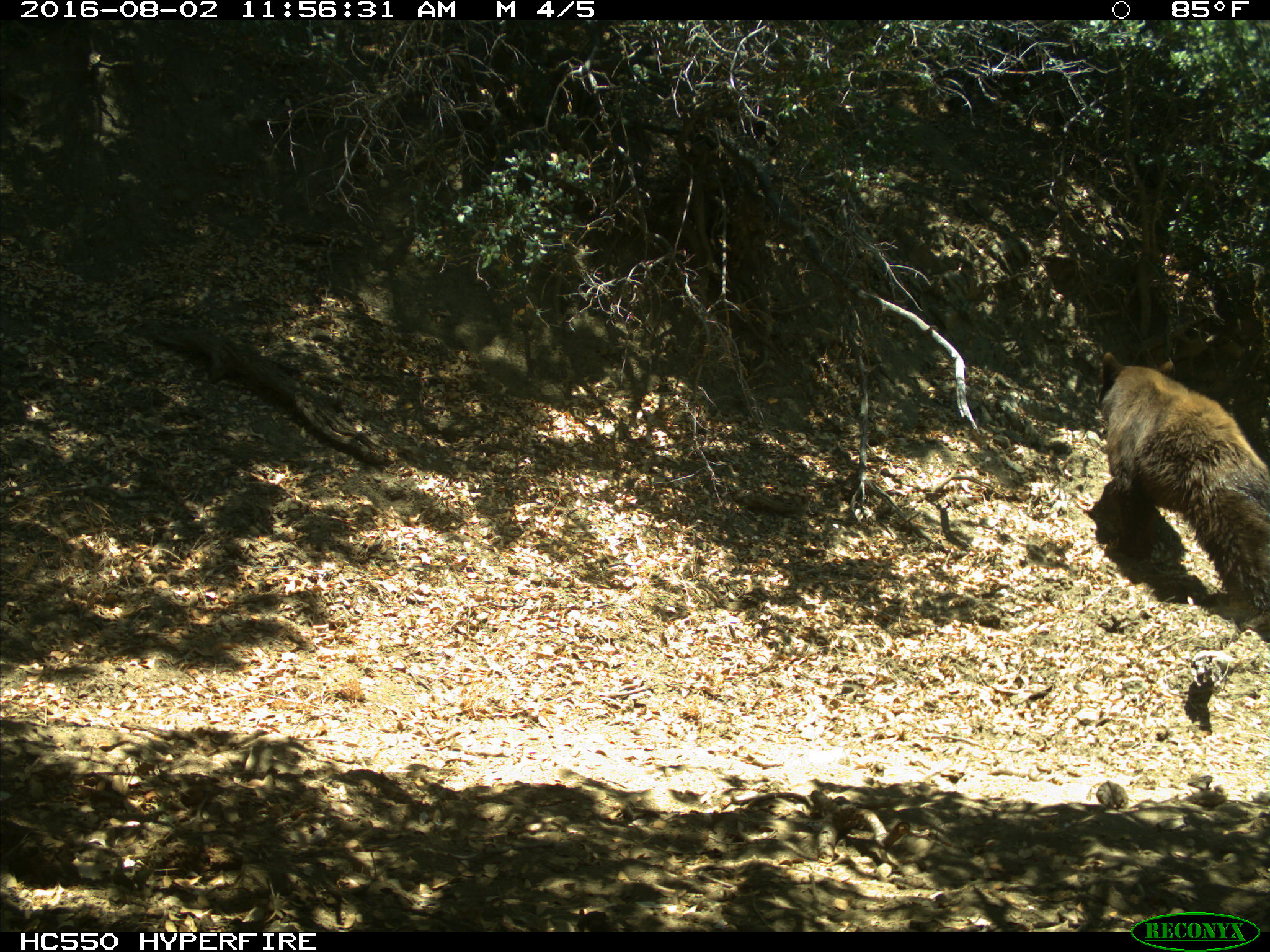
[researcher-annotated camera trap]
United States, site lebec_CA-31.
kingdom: Animalia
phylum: Chordata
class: Mammalia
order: Carnivora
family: Ursidae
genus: Ursus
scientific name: Ursus americanus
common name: american black bear